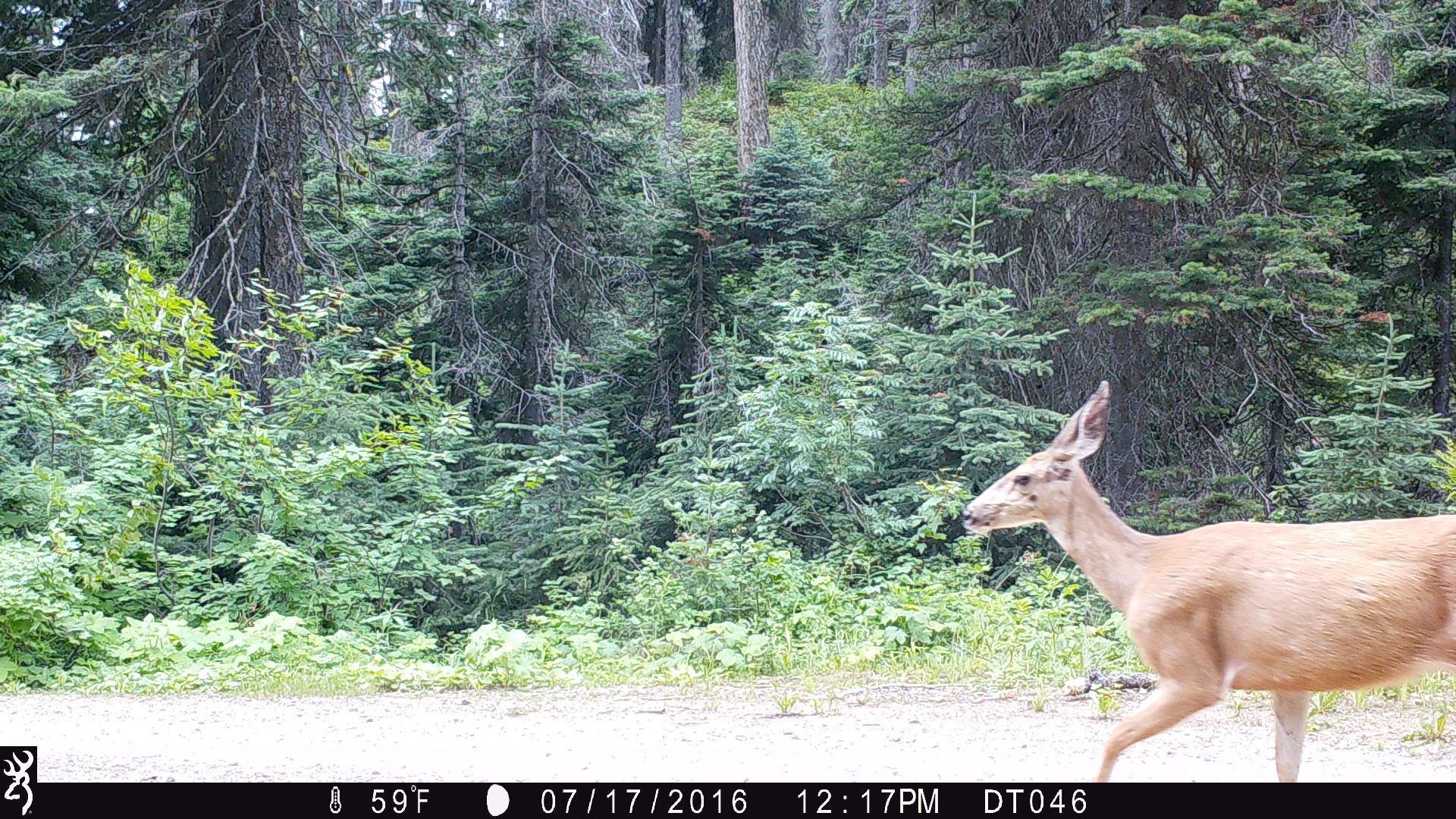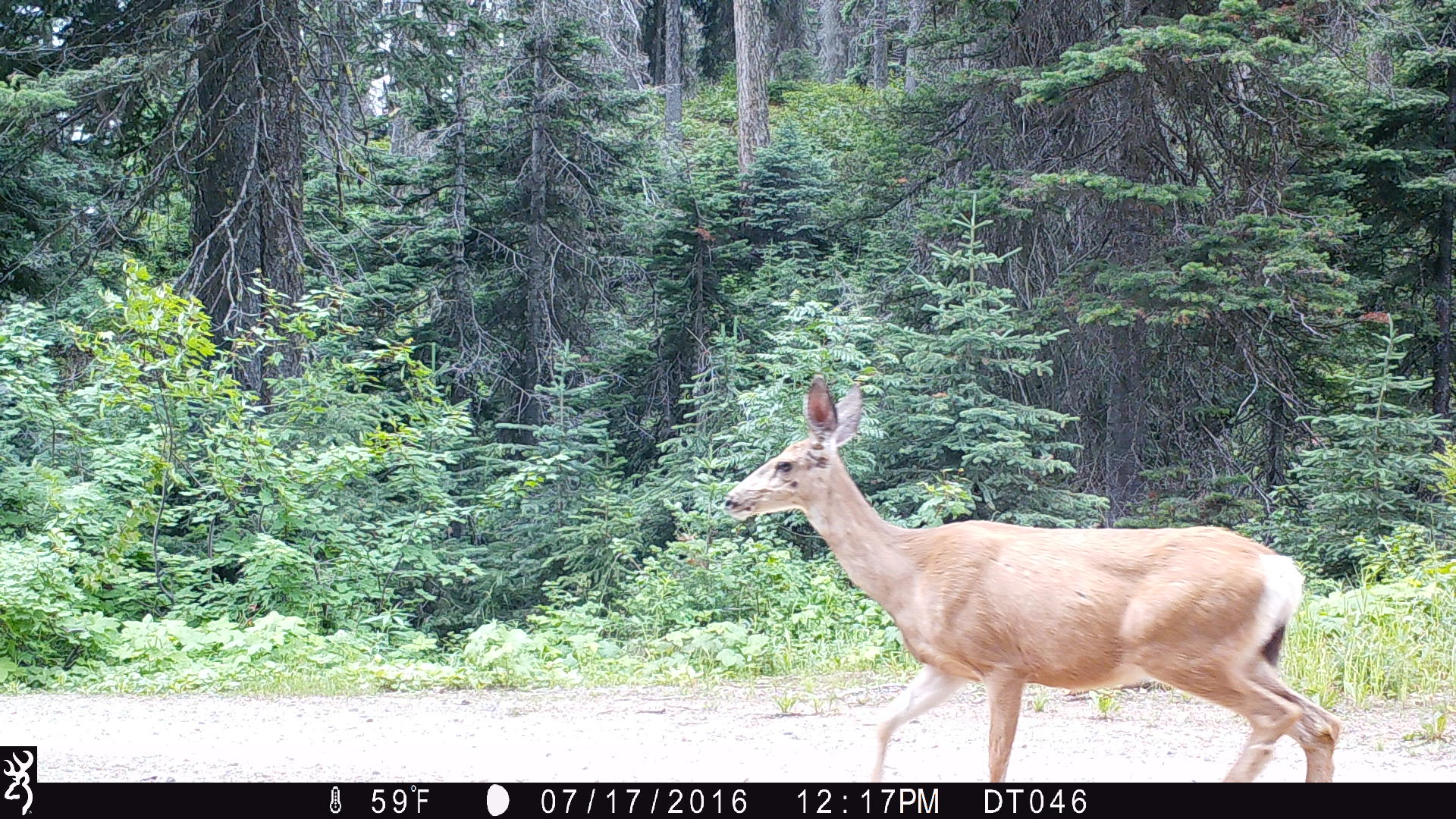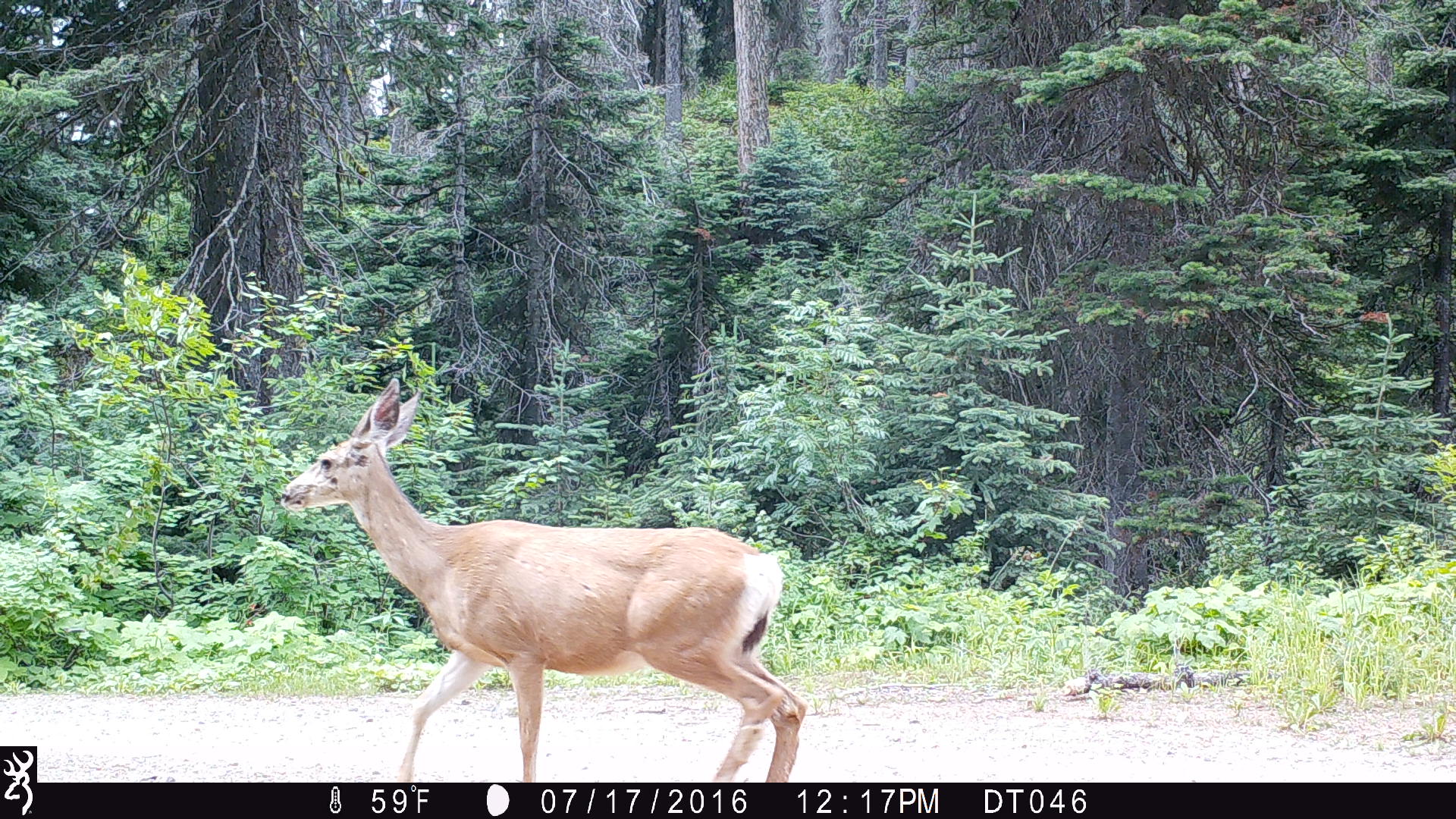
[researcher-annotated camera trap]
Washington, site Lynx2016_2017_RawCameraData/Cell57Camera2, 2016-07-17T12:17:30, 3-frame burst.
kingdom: Animalia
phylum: Chordata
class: Mammalia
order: Artiodactyla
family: Cervidae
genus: Odocoileus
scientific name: Odocoileus hemionus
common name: mule deer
Odocoileus hemionus (mule deer). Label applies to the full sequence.